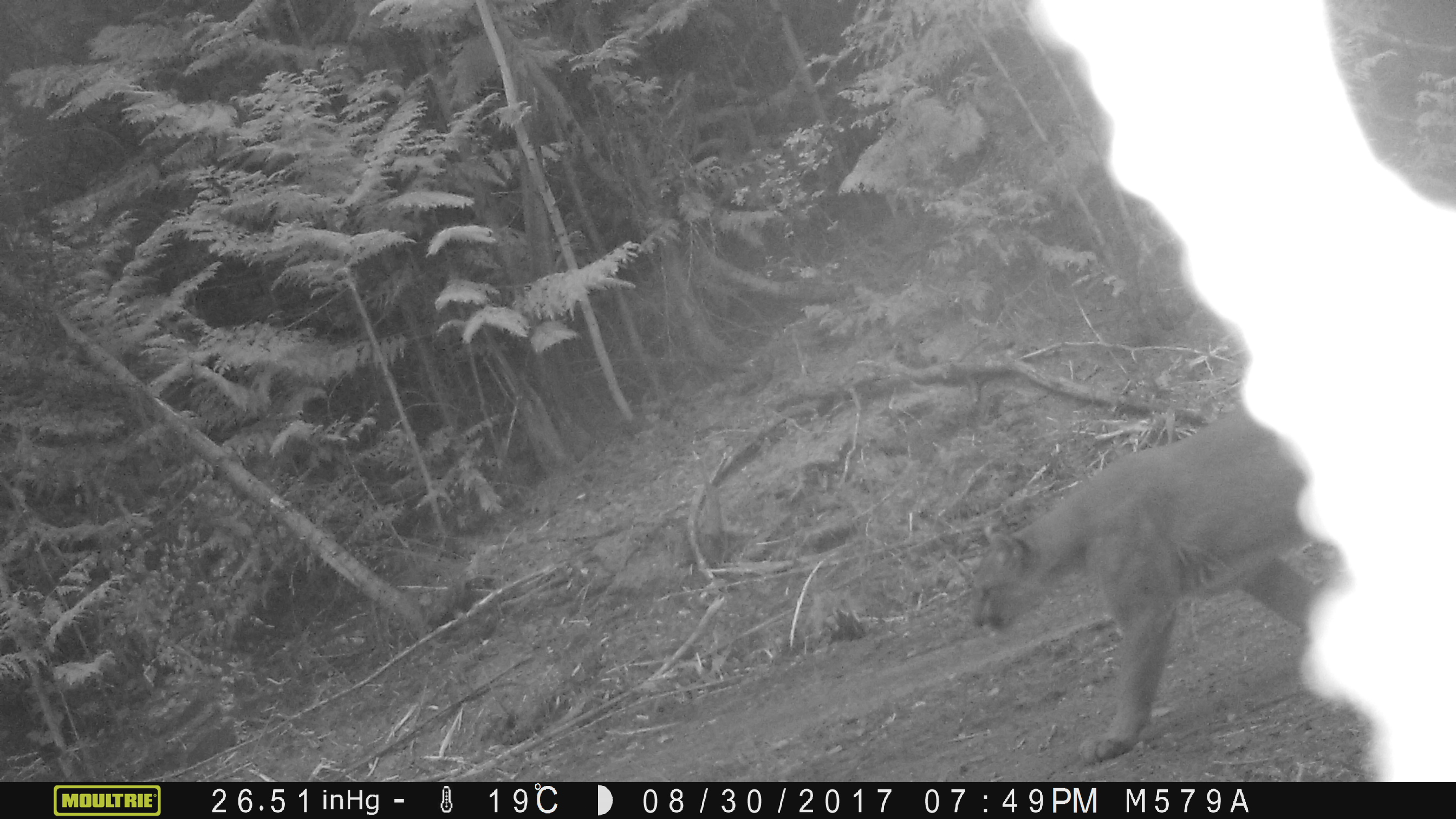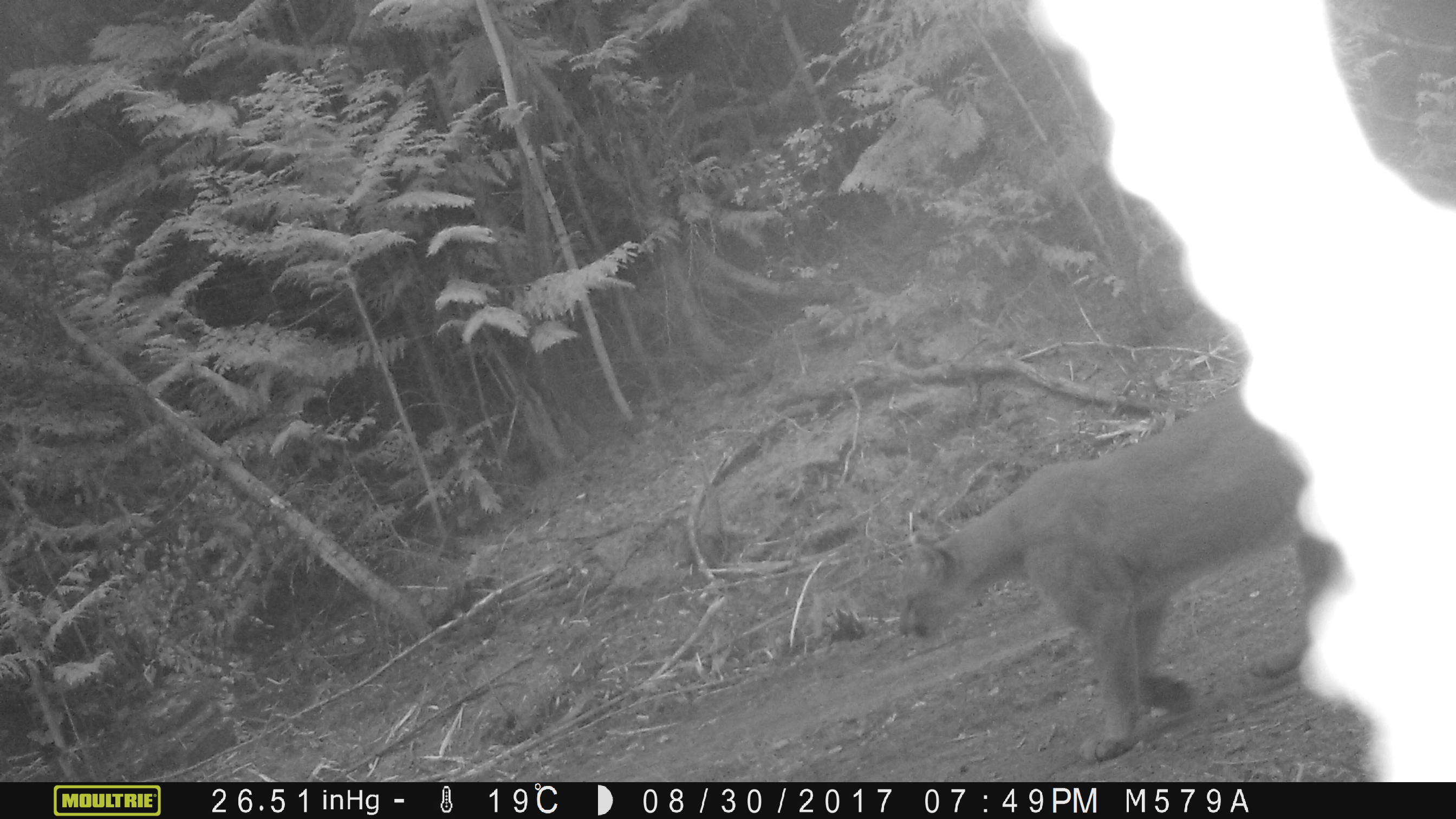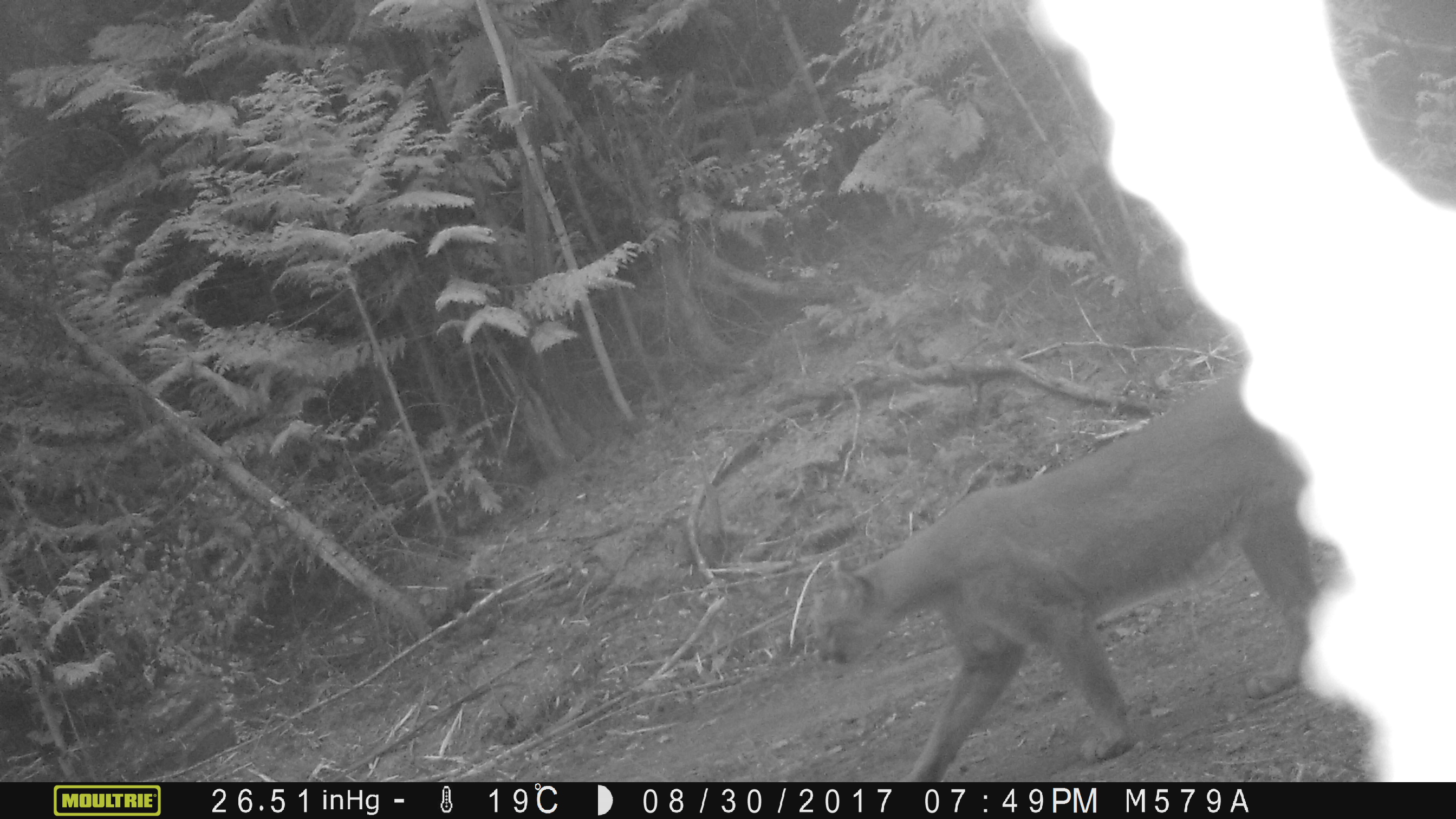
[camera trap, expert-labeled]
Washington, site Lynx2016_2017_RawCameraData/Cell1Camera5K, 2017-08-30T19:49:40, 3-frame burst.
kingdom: Animalia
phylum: Chordata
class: Mammalia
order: Carnivora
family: Felidae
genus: Puma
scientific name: Puma concolor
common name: mountain lion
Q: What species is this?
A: Puma concolor (mountain lion).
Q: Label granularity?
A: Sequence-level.